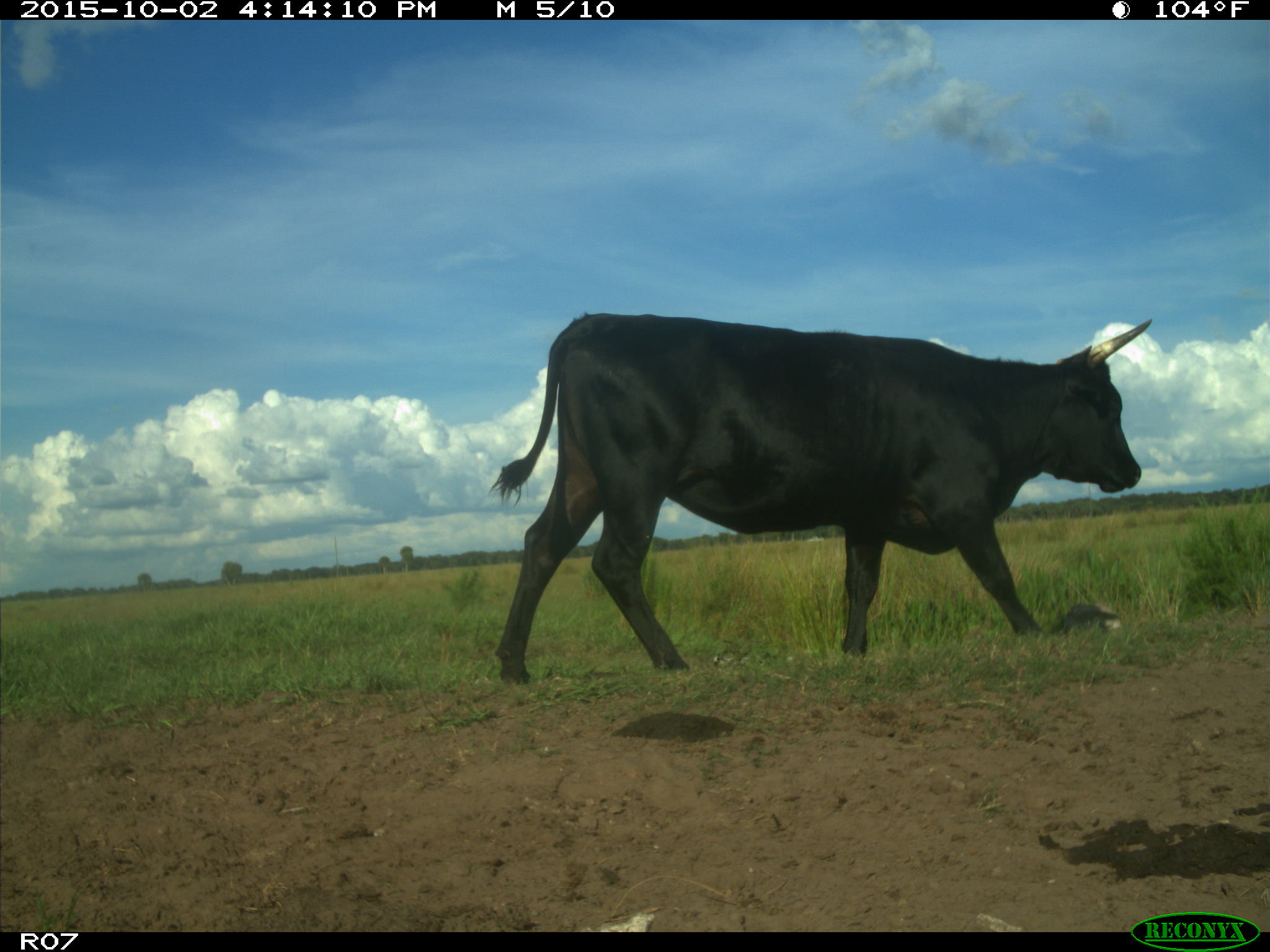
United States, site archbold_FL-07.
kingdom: Animalia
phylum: Chordata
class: Mammalia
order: Artiodactyla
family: Bovidae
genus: Bos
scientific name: Bos taurus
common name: domestic cow